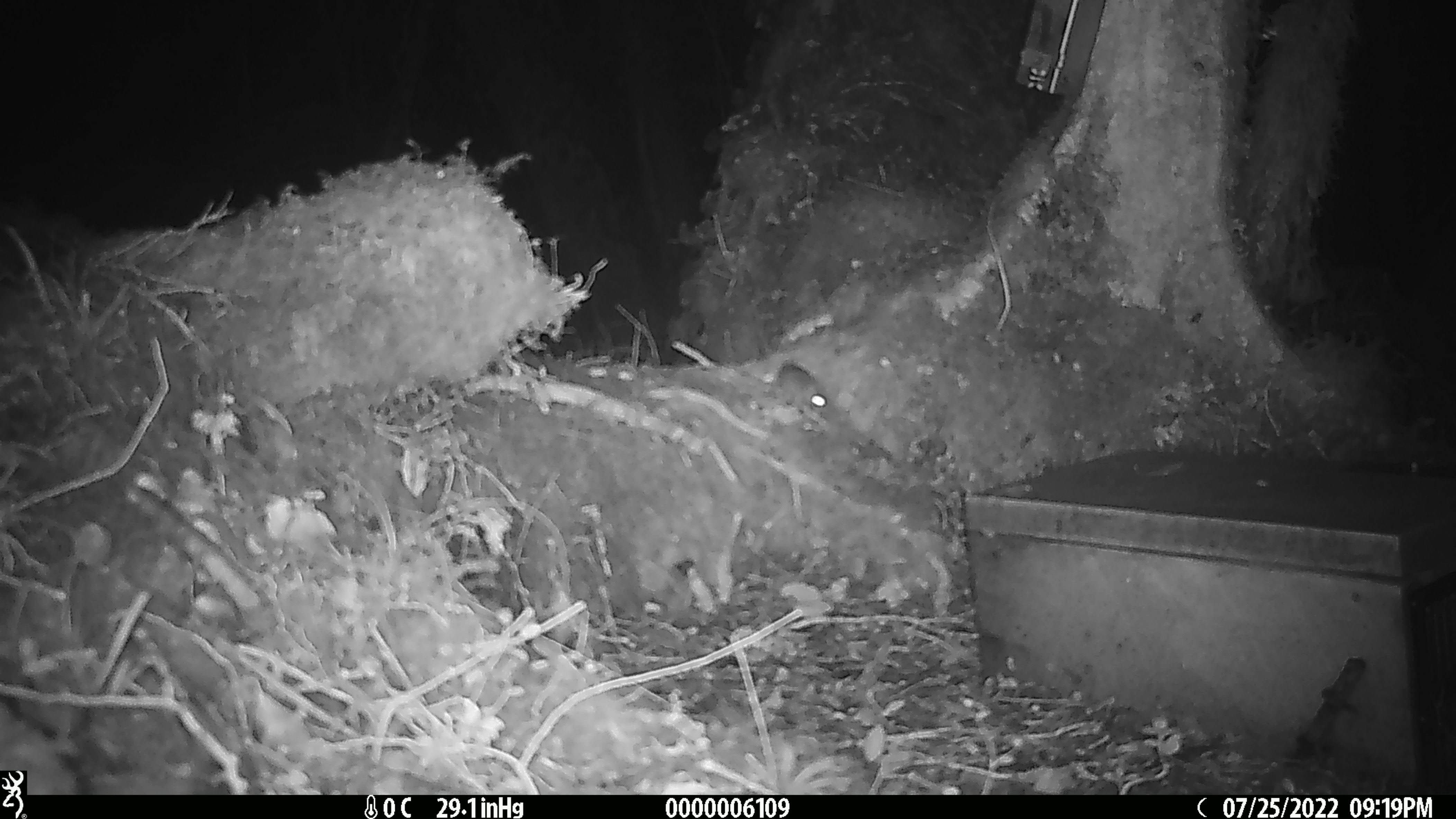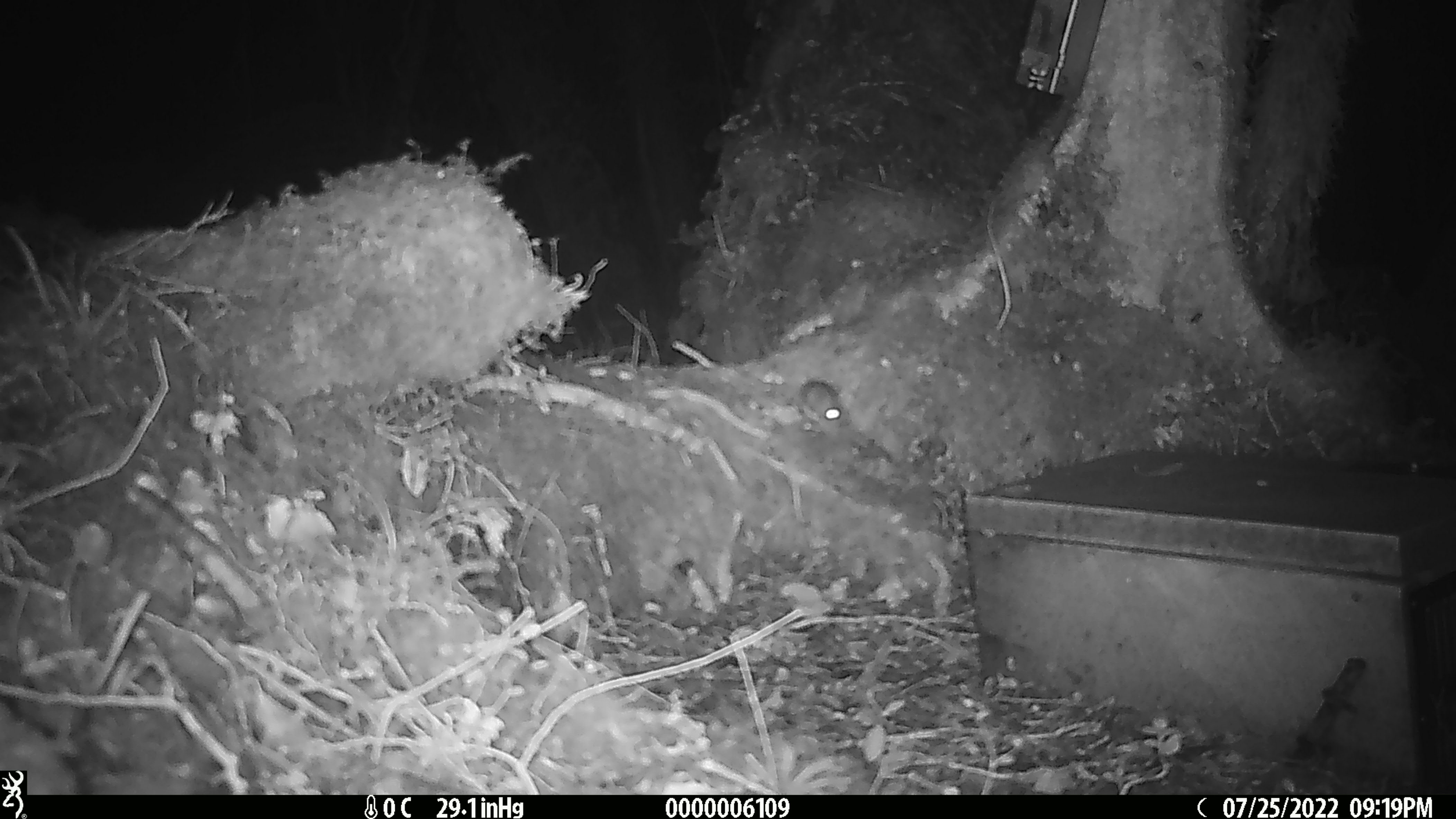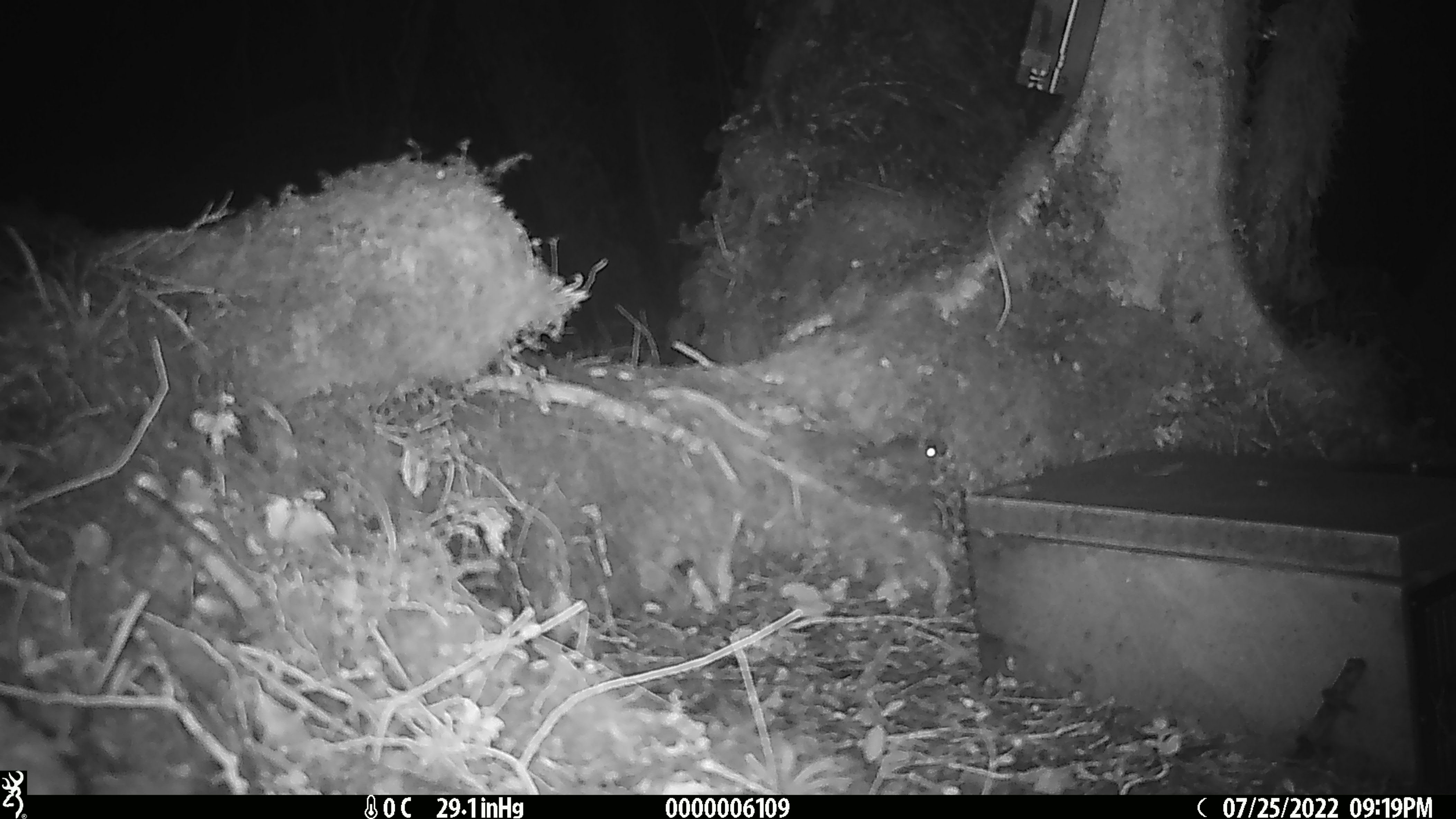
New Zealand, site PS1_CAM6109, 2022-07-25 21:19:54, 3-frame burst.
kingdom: Animalia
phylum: Chordata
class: Mammalia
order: Rodentia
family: Muridae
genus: Mus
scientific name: Mus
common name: mouse